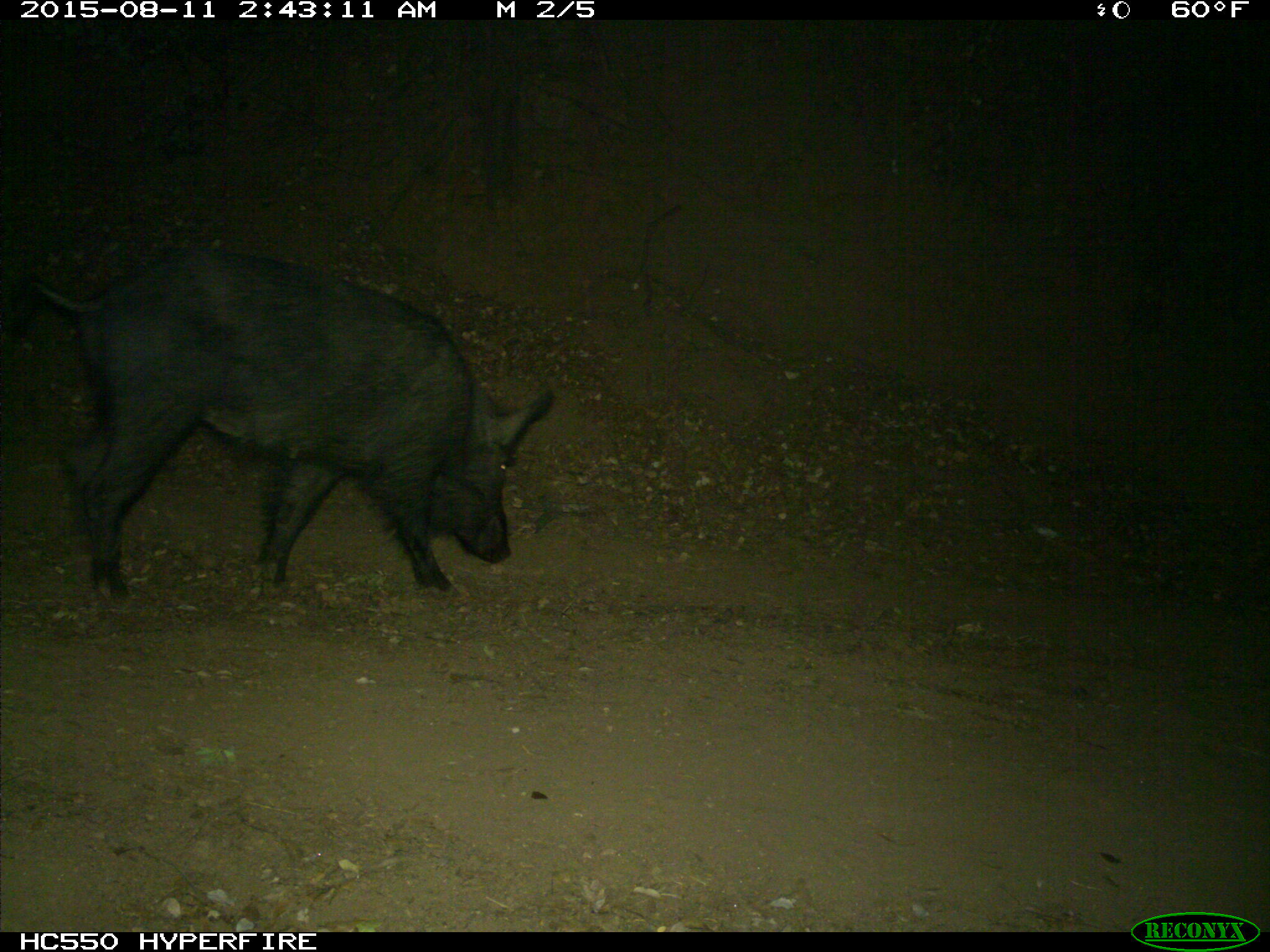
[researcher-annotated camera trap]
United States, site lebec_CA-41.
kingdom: Animalia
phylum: Chordata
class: Mammalia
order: Artiodactyla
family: Suidae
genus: Sus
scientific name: Sus scrofa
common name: wild boar